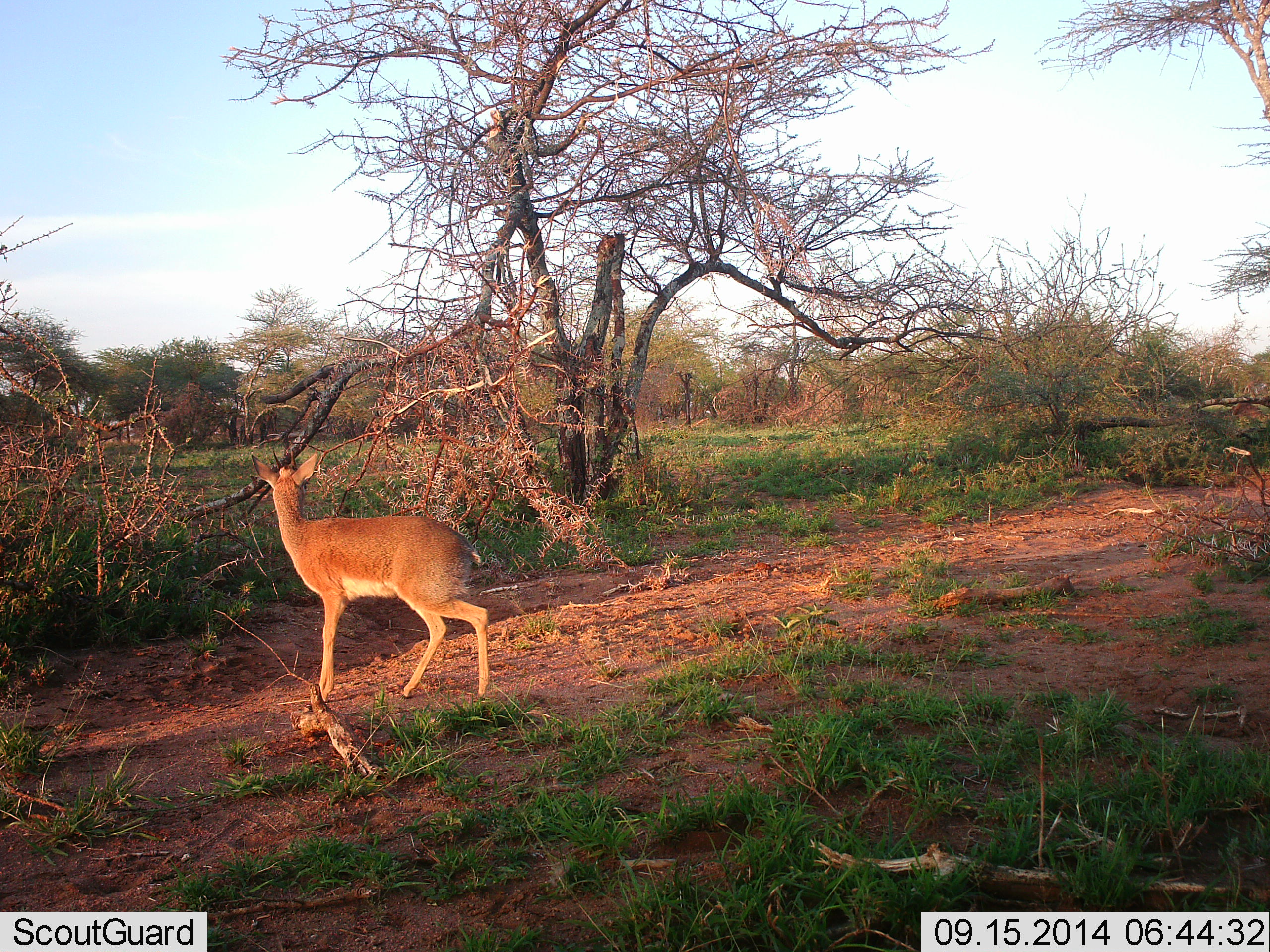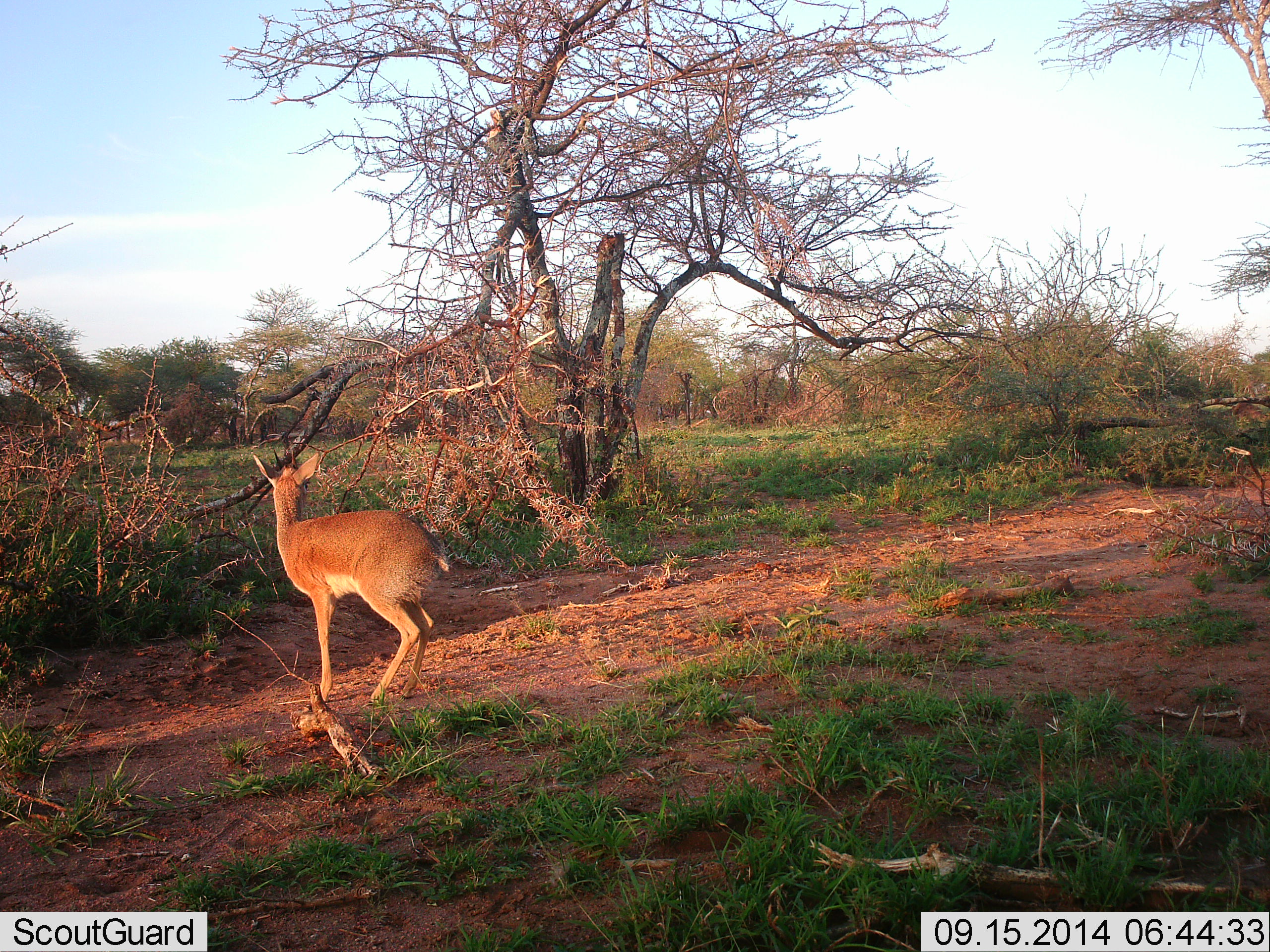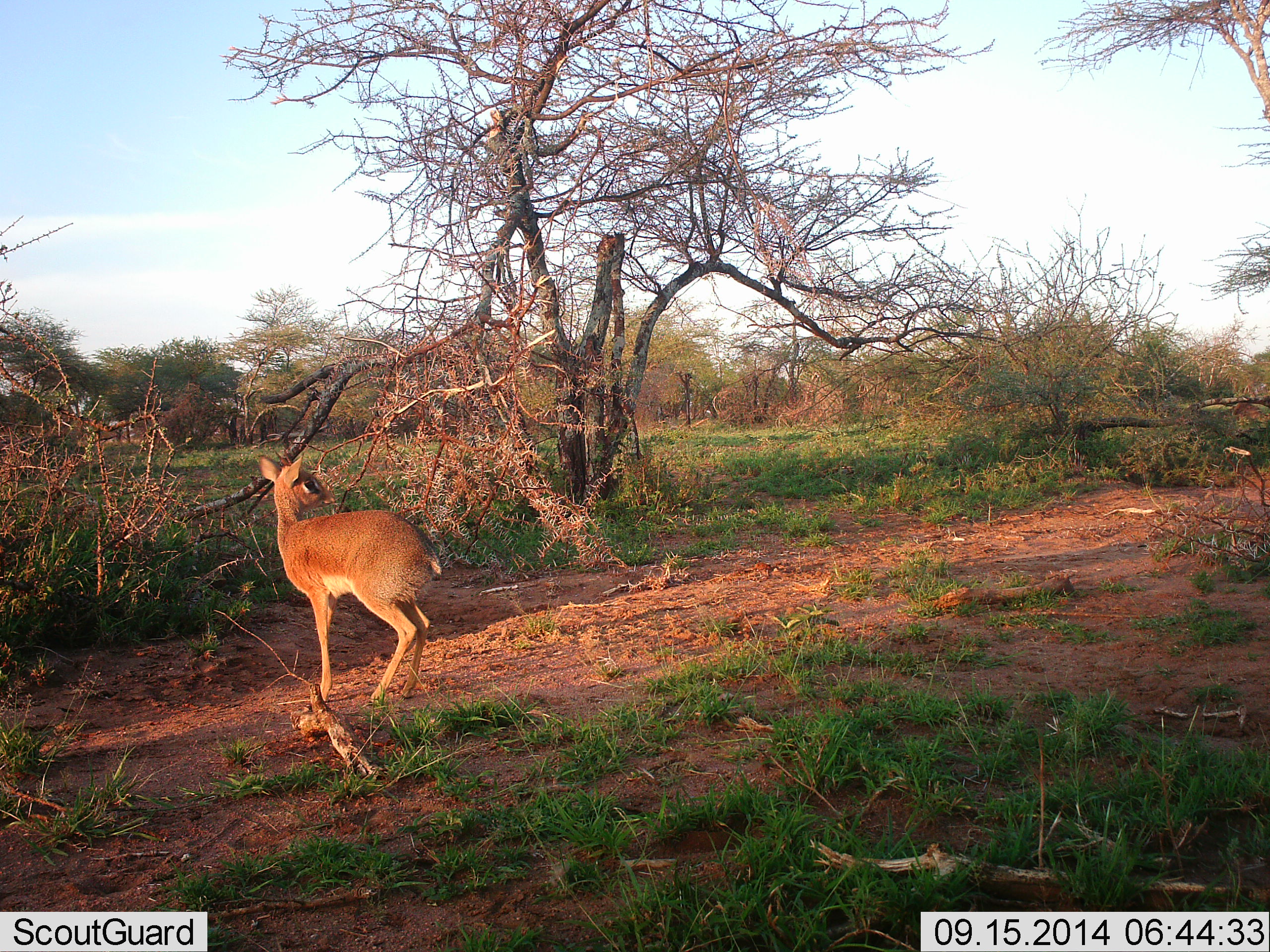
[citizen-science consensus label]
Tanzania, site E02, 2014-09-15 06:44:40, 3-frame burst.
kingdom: Animalia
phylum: Chordata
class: Mammalia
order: Artiodactyla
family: Bovidae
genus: Madoqua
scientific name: Madoqua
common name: dikdik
Dikdik (Madoqua), count 1. Behavior (volunteer vote fractions): standing 89%, resting 0%, moving 11%, interacting 0%. Young present (vote fraction): 0%. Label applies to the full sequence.